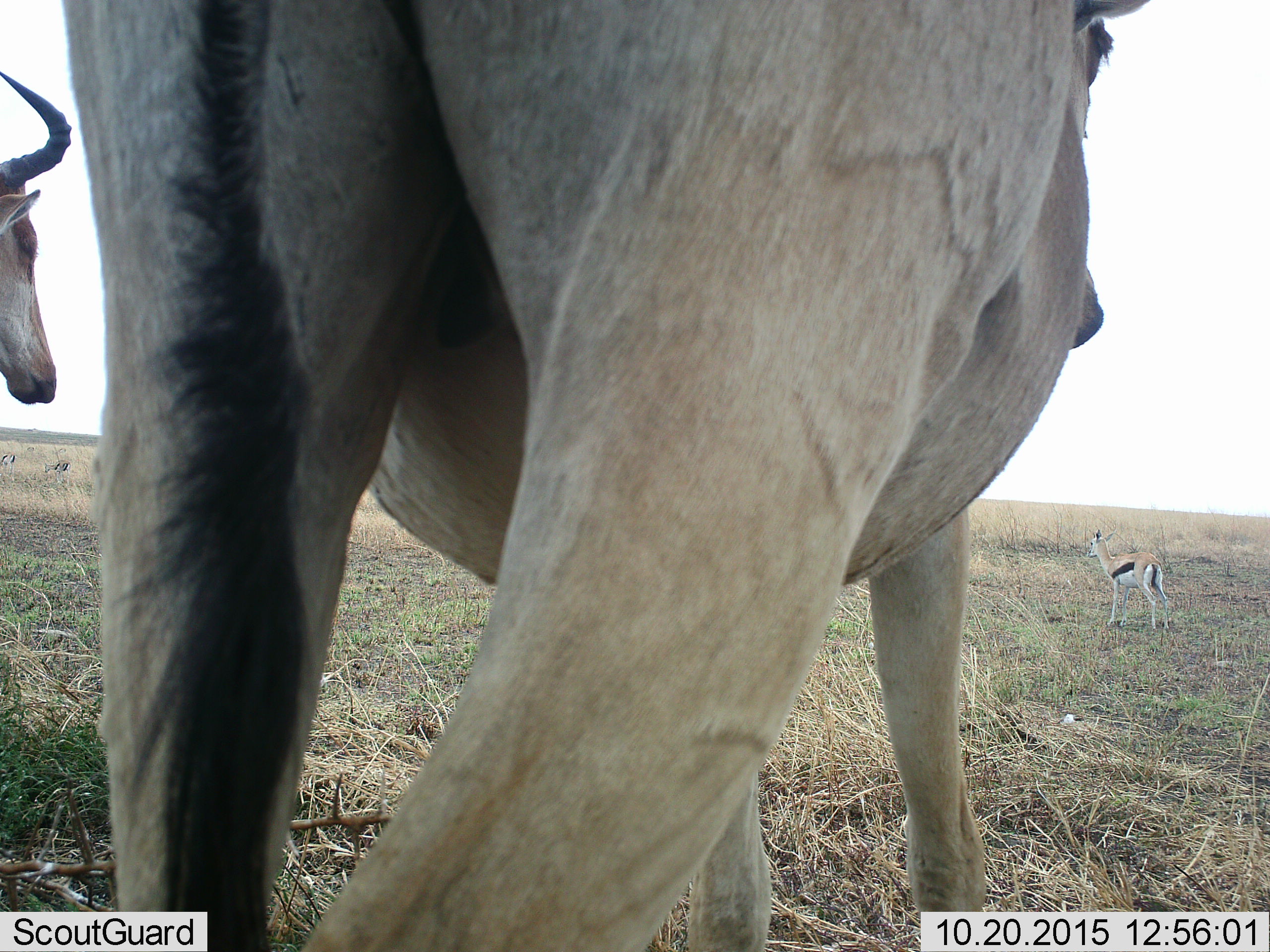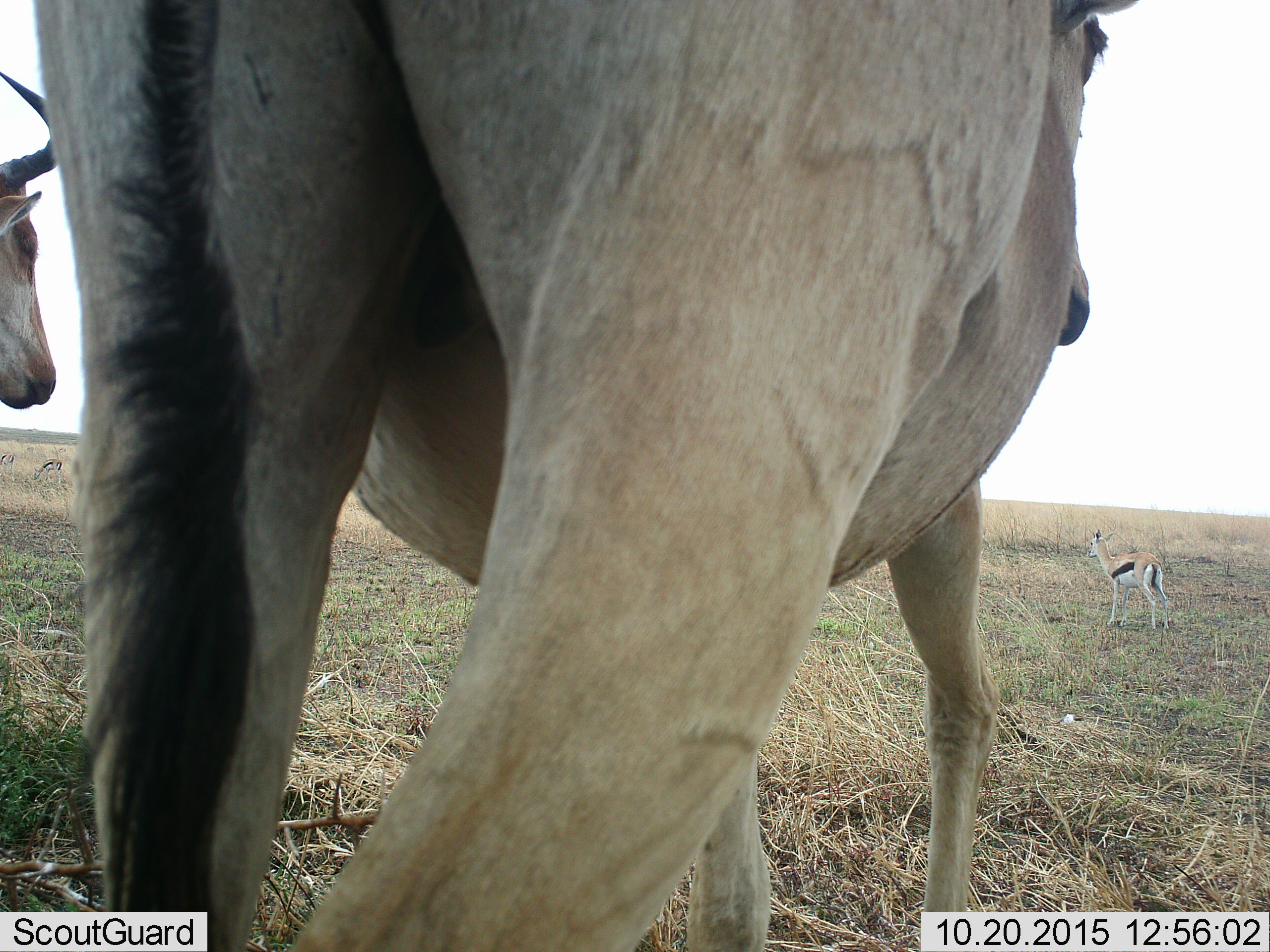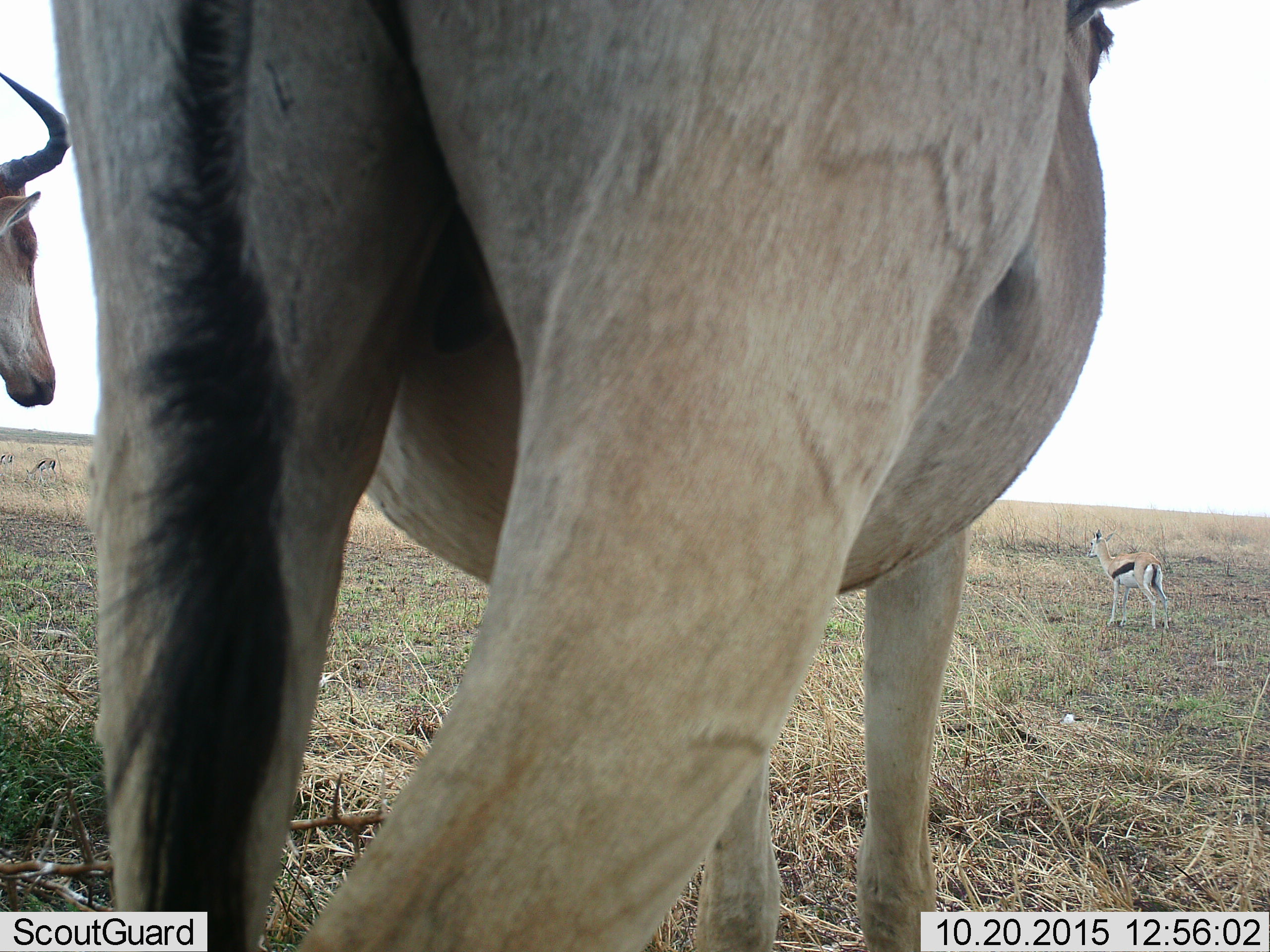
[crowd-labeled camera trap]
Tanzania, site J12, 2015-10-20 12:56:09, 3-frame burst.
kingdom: Animalia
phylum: Chordata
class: Mammalia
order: Artiodactyla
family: Bovidae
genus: Eudorcas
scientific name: Eudorcas thomsonii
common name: thomson's gazelle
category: gazellethomsons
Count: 3.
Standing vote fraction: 100%.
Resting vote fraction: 0%.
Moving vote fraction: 0%.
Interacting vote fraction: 0%.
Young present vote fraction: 0%.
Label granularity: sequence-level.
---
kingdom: Animalia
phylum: Chordata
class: Mammalia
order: Artiodactyla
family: Bovidae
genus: Alcelaphus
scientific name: Alcelaphus buselaphus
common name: hartebeest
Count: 2.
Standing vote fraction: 100%.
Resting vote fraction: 0%.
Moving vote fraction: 0%.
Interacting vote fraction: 0%.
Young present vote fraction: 0%.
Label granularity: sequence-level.